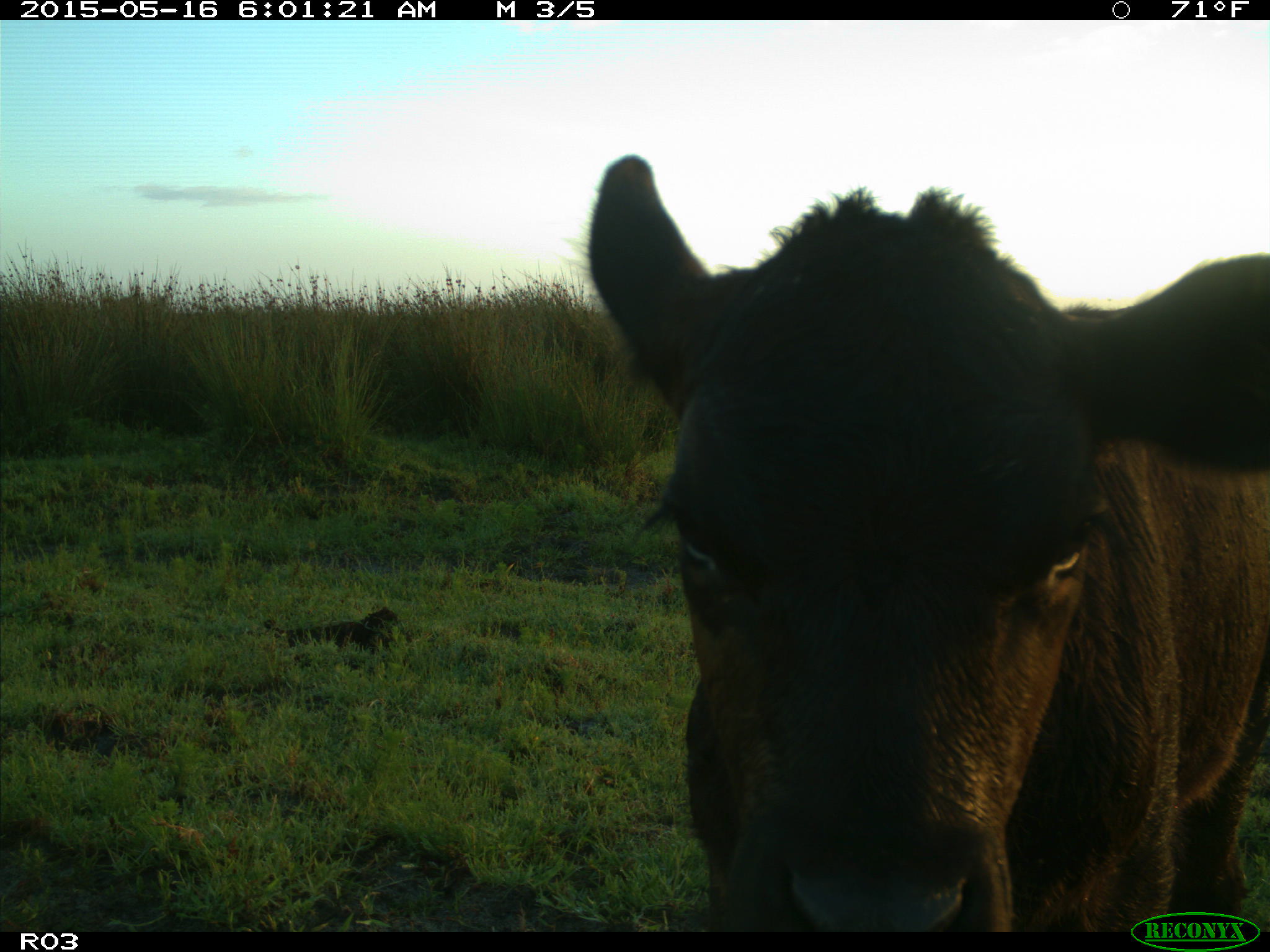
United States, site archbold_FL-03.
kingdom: Animalia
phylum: Chordata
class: Mammalia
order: Artiodactyla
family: Bovidae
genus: Bos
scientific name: Bos taurus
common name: domestic cow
Bos taurus (domestic cow).